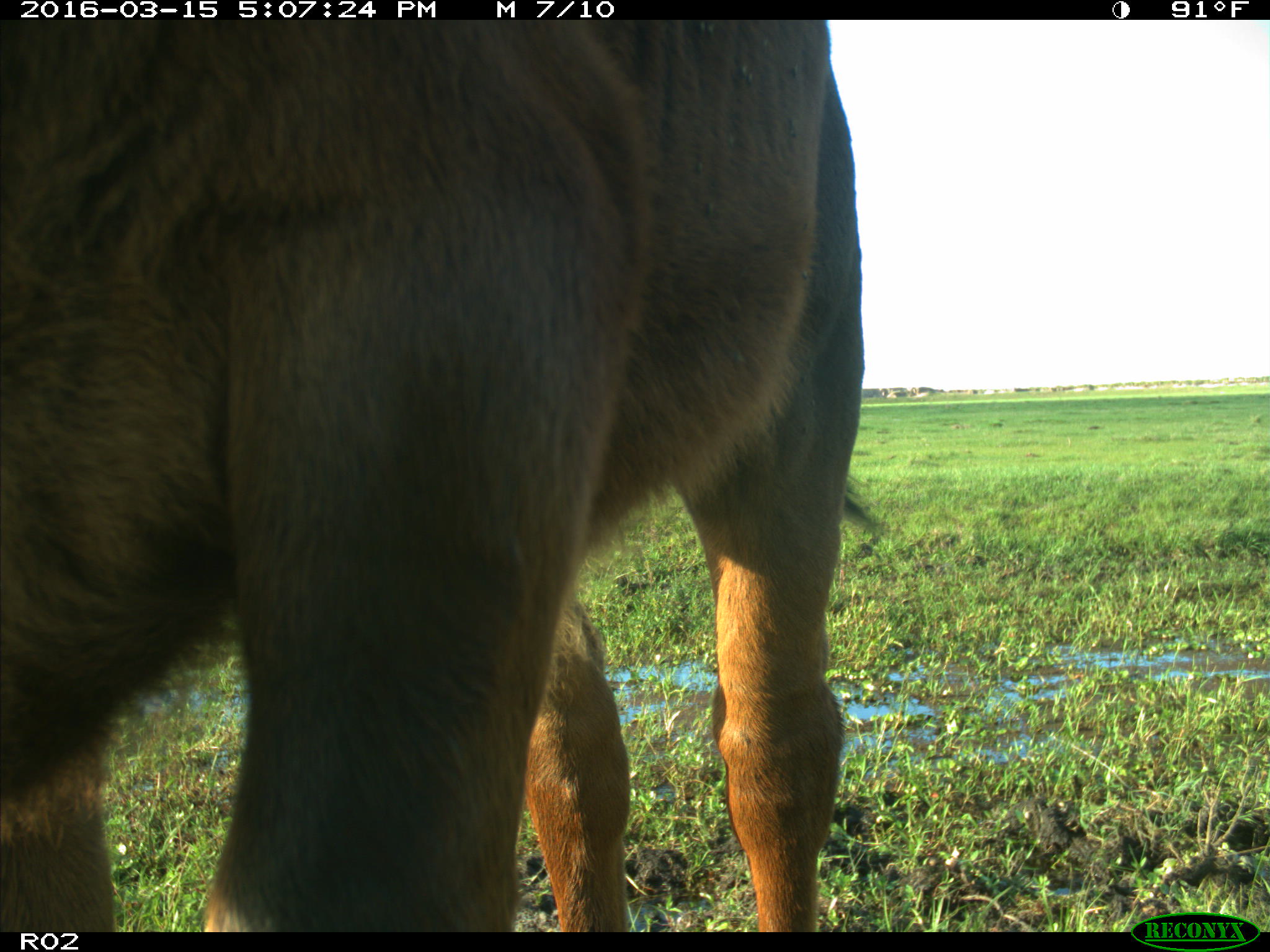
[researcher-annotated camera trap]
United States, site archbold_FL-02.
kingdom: Animalia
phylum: Chordata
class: Mammalia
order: Artiodactyla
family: Bovidae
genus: Bos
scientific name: Bos taurus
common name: domestic cow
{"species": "Bos taurus (domestic cow)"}